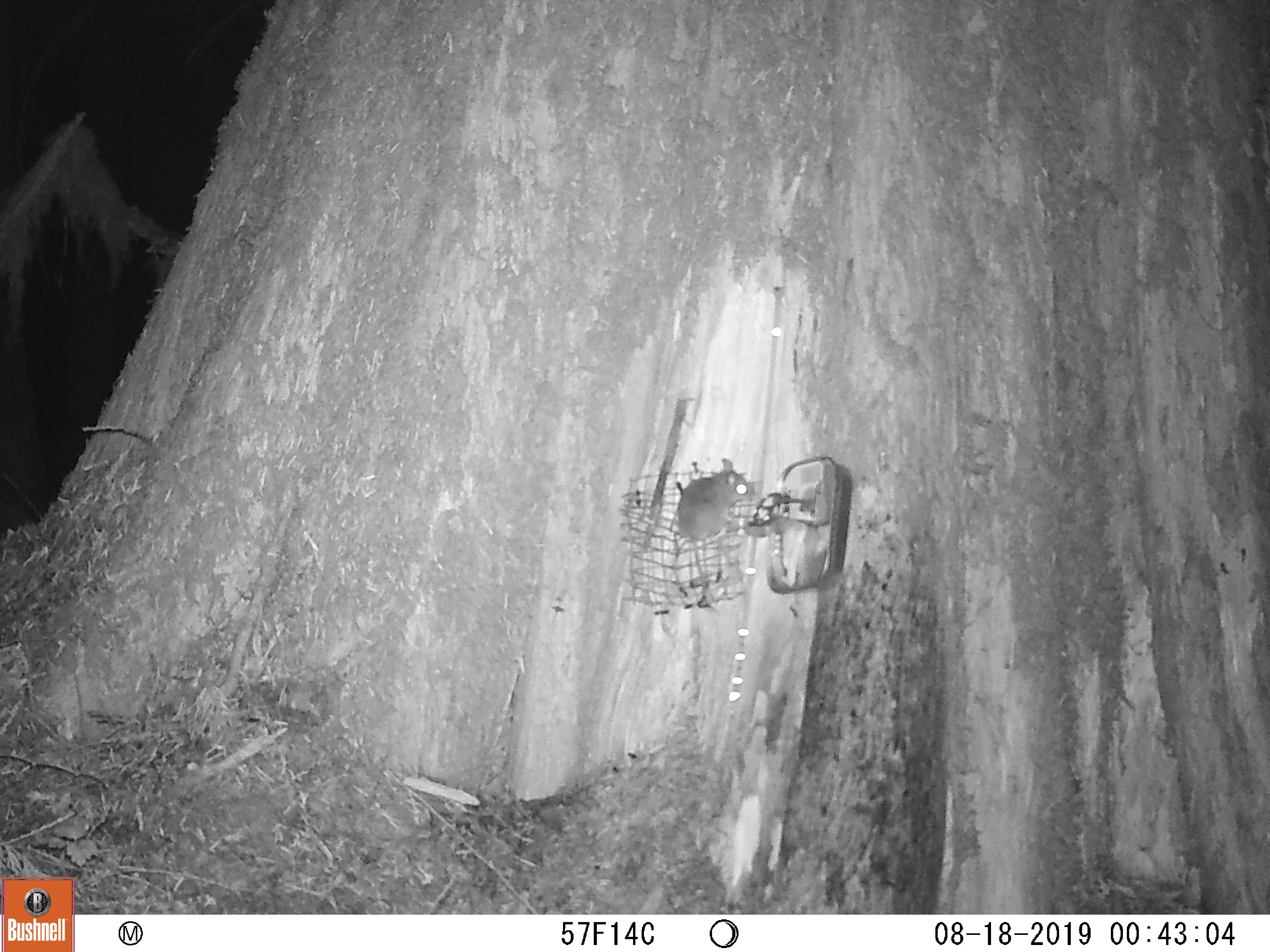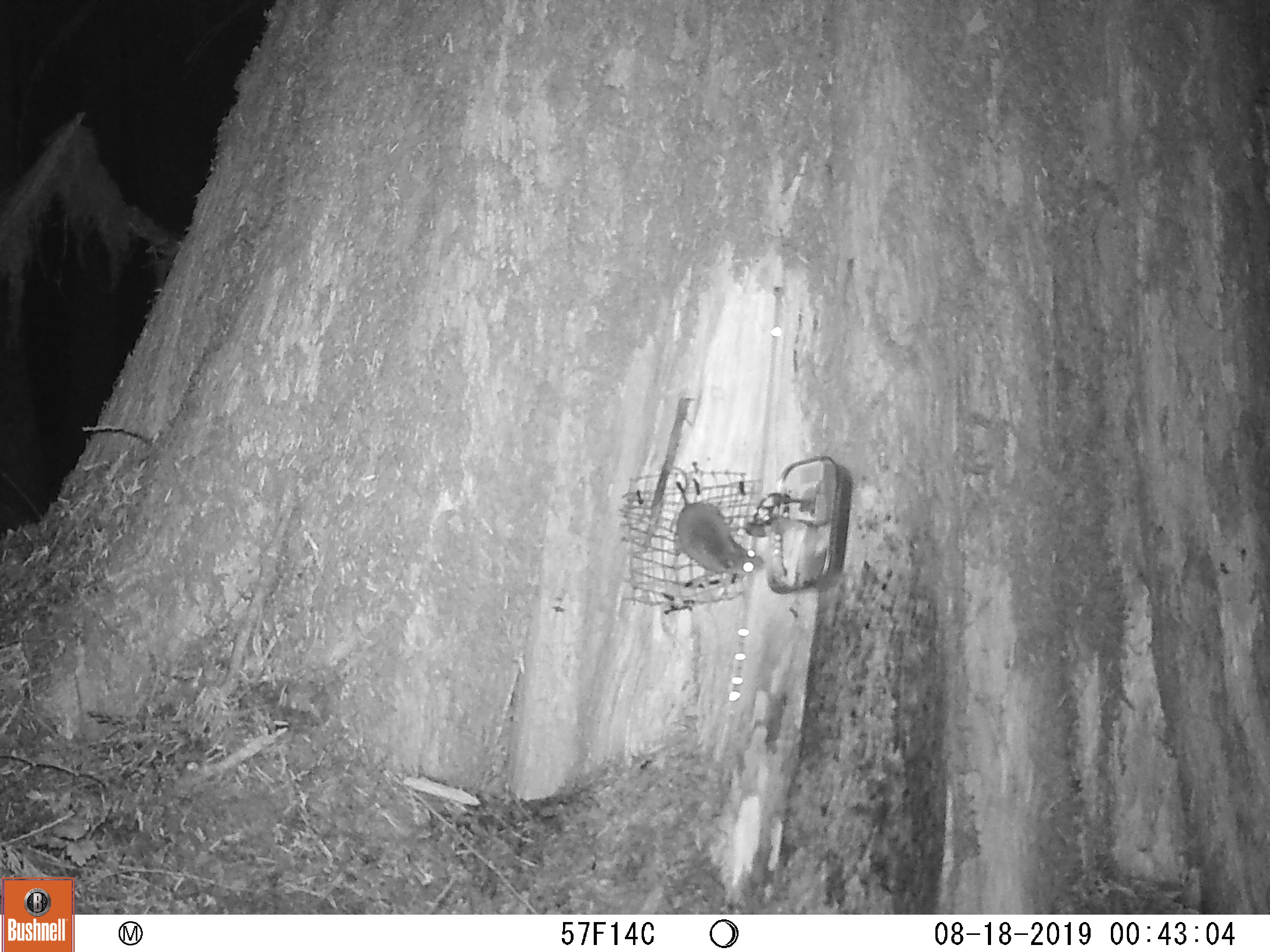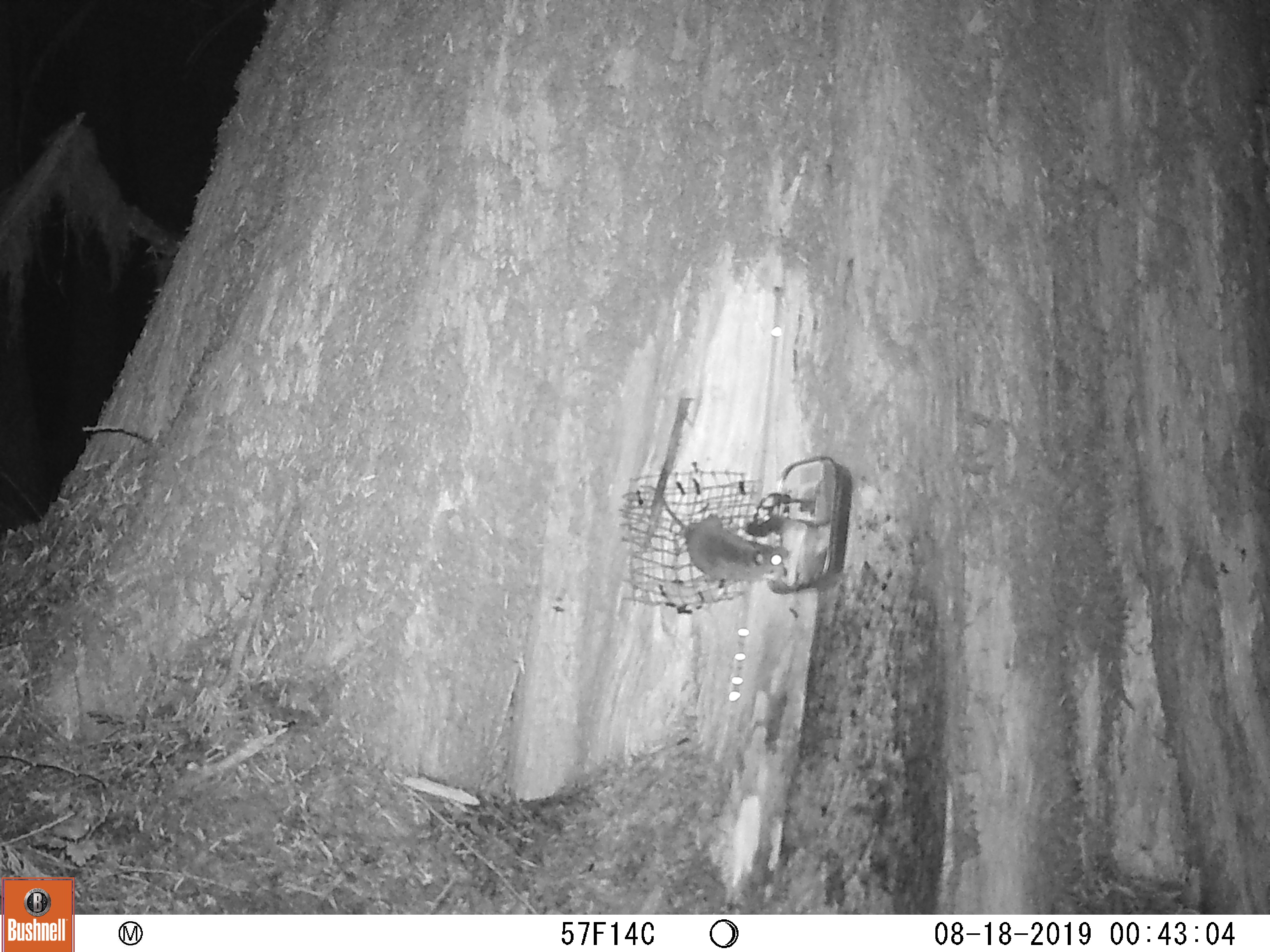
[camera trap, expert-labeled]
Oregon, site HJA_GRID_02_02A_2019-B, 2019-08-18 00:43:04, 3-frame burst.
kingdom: Animalia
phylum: Chordata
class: Mammalia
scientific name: Mammalia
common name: small mammal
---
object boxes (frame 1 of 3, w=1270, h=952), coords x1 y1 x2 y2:
small mammal: 656 440 765 606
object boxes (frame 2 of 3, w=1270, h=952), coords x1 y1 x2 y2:
small mammal: 656 455 777 593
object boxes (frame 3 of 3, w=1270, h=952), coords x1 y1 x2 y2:
small mammal: 638 465 801 598